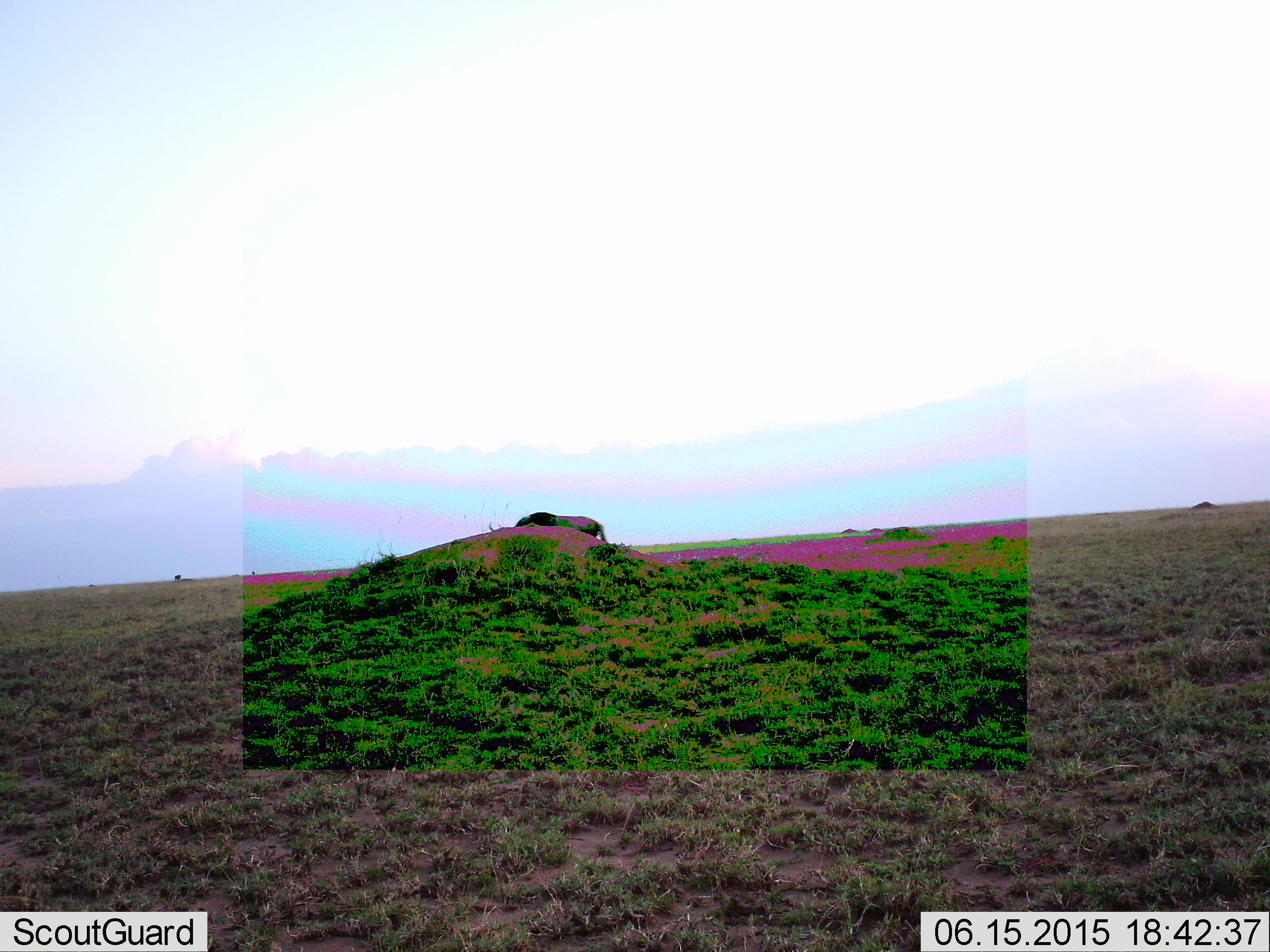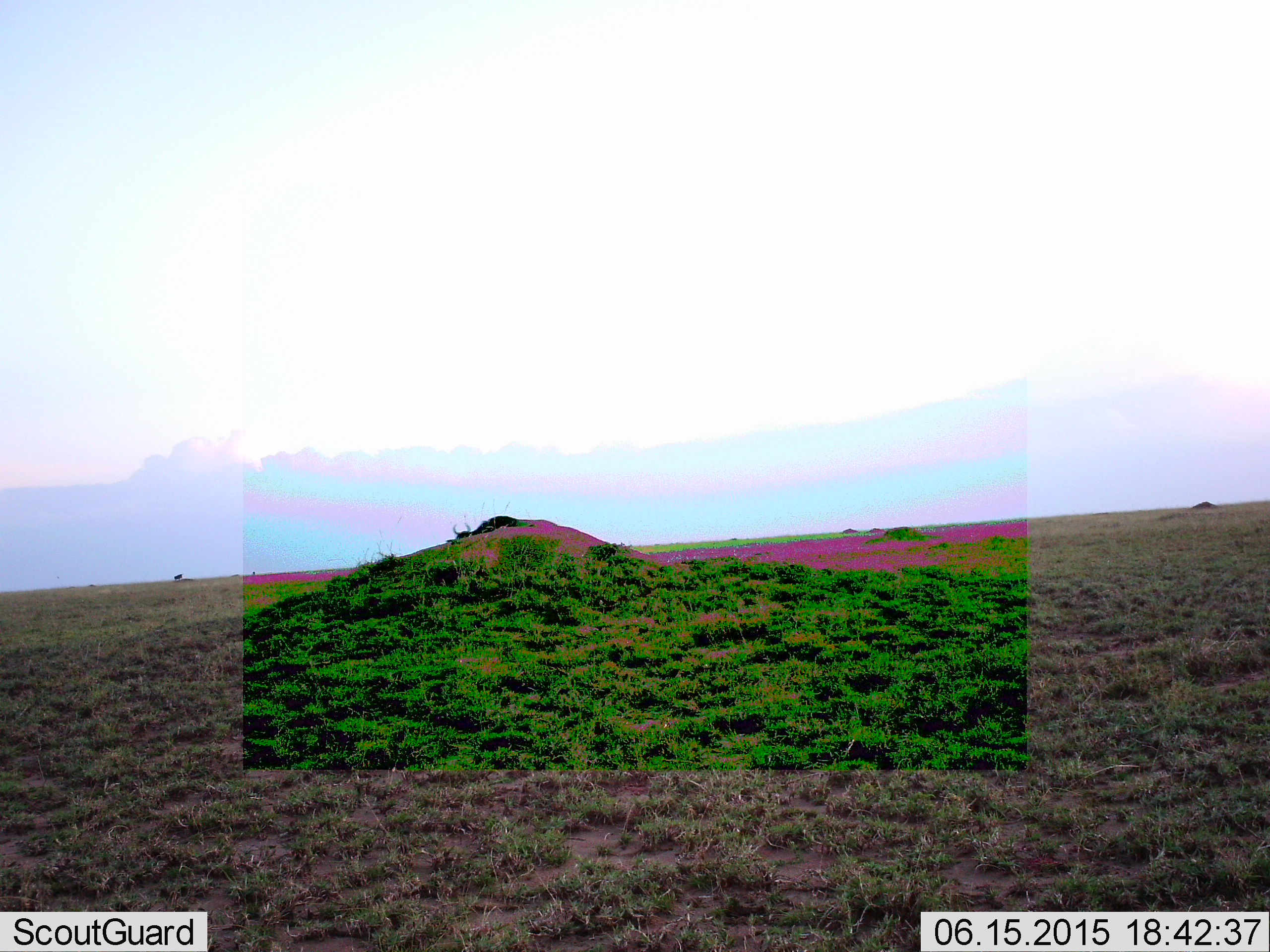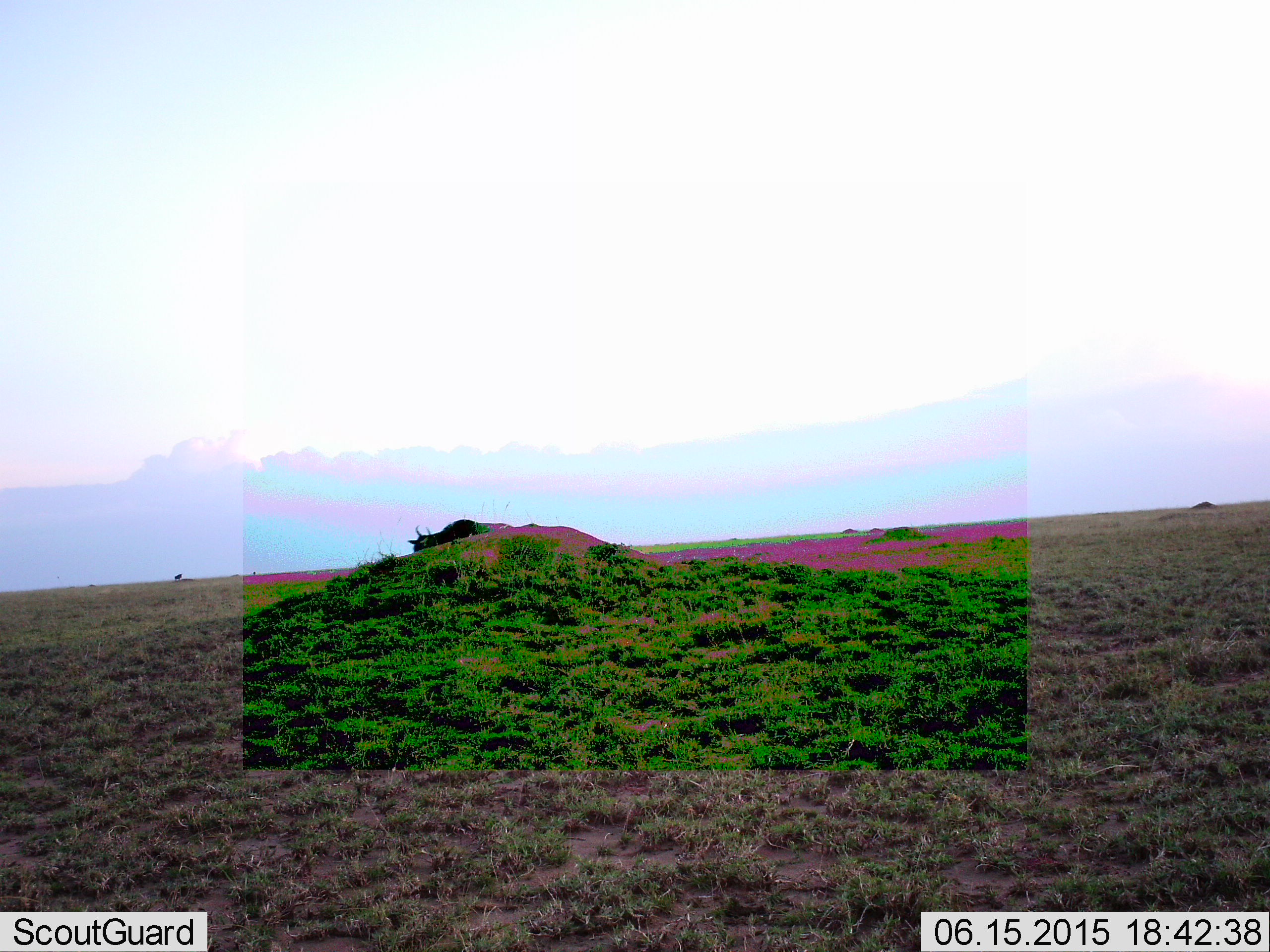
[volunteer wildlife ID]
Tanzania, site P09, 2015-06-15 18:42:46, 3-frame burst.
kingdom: Animalia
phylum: Chordata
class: Mammalia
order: Artiodactyla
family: Bovidae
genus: Connochaetes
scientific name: Connochaetes taurinus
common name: blue wildebeest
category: wildebeest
Wildebeest (blue wildebeest) (Connochaetes taurinus), count 1. Behavior (volunteer vote fractions): standing 30%, resting 0%, moving 100%, interacting 0%. Young present (vote fraction): 10%. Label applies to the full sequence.